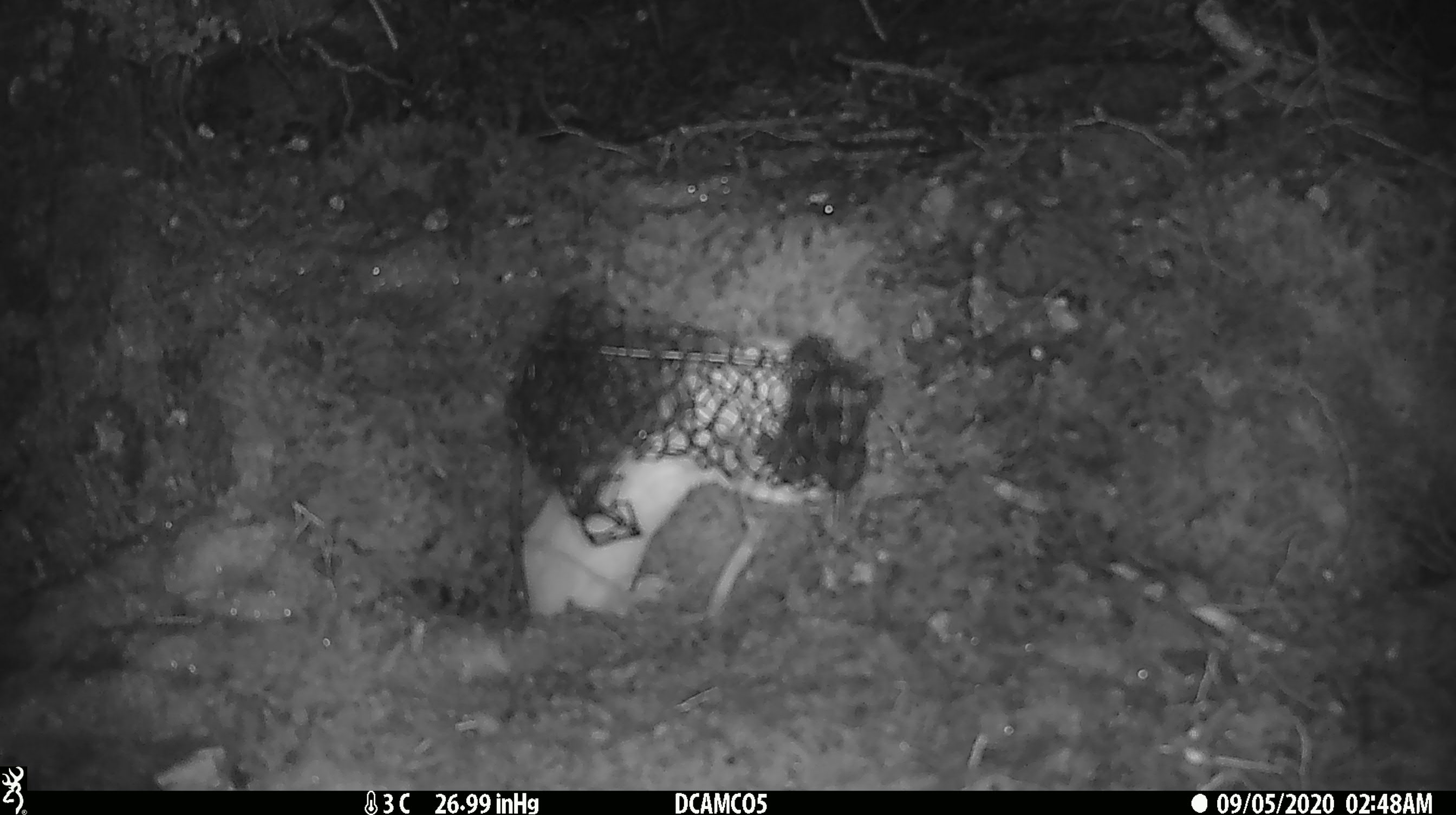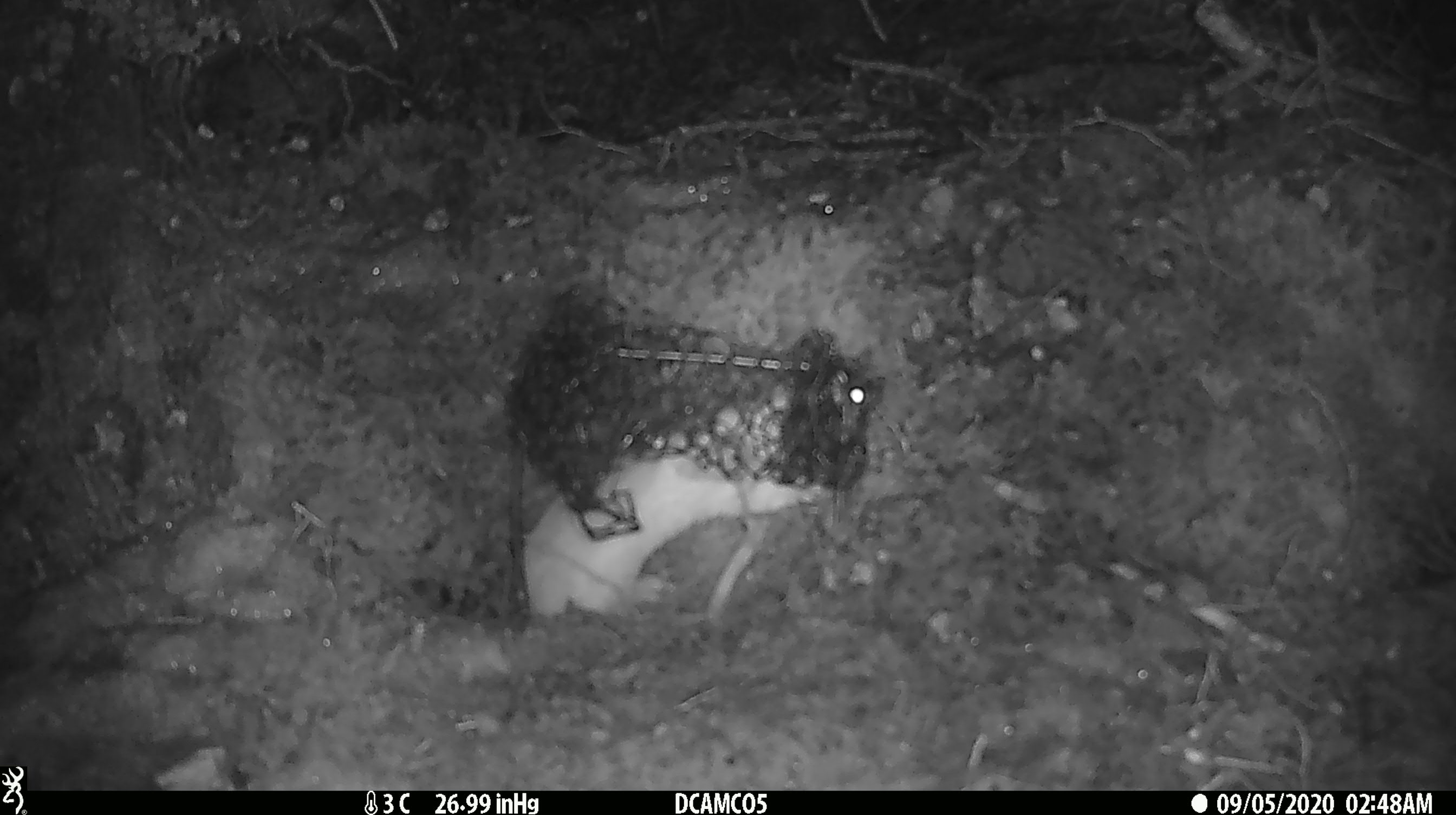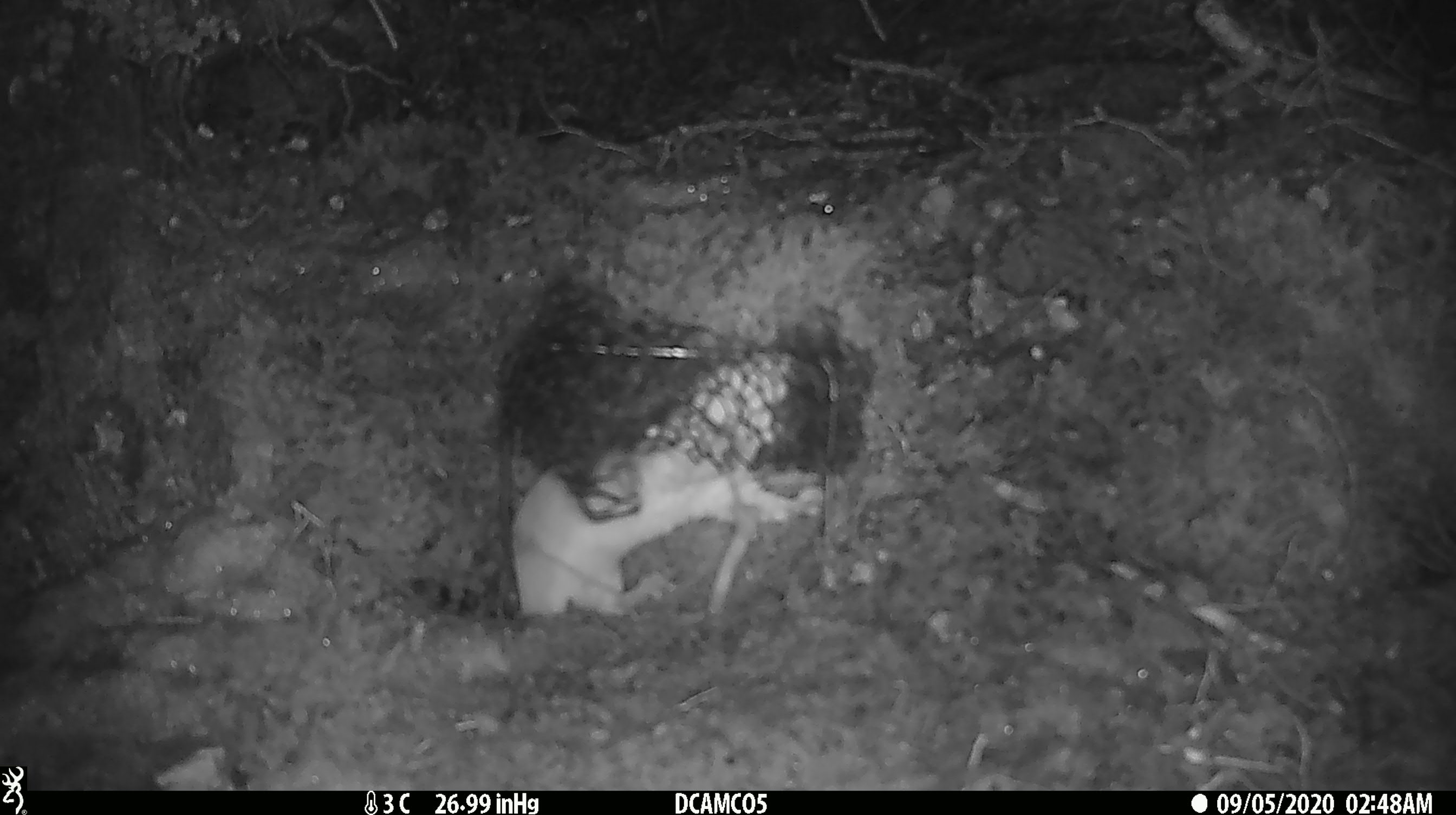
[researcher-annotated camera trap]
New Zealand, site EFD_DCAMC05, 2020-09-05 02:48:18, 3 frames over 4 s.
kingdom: Animalia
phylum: Chordata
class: Mammalia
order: Carnivora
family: Mustelidae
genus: Mustela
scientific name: Mustela erminea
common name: stoat